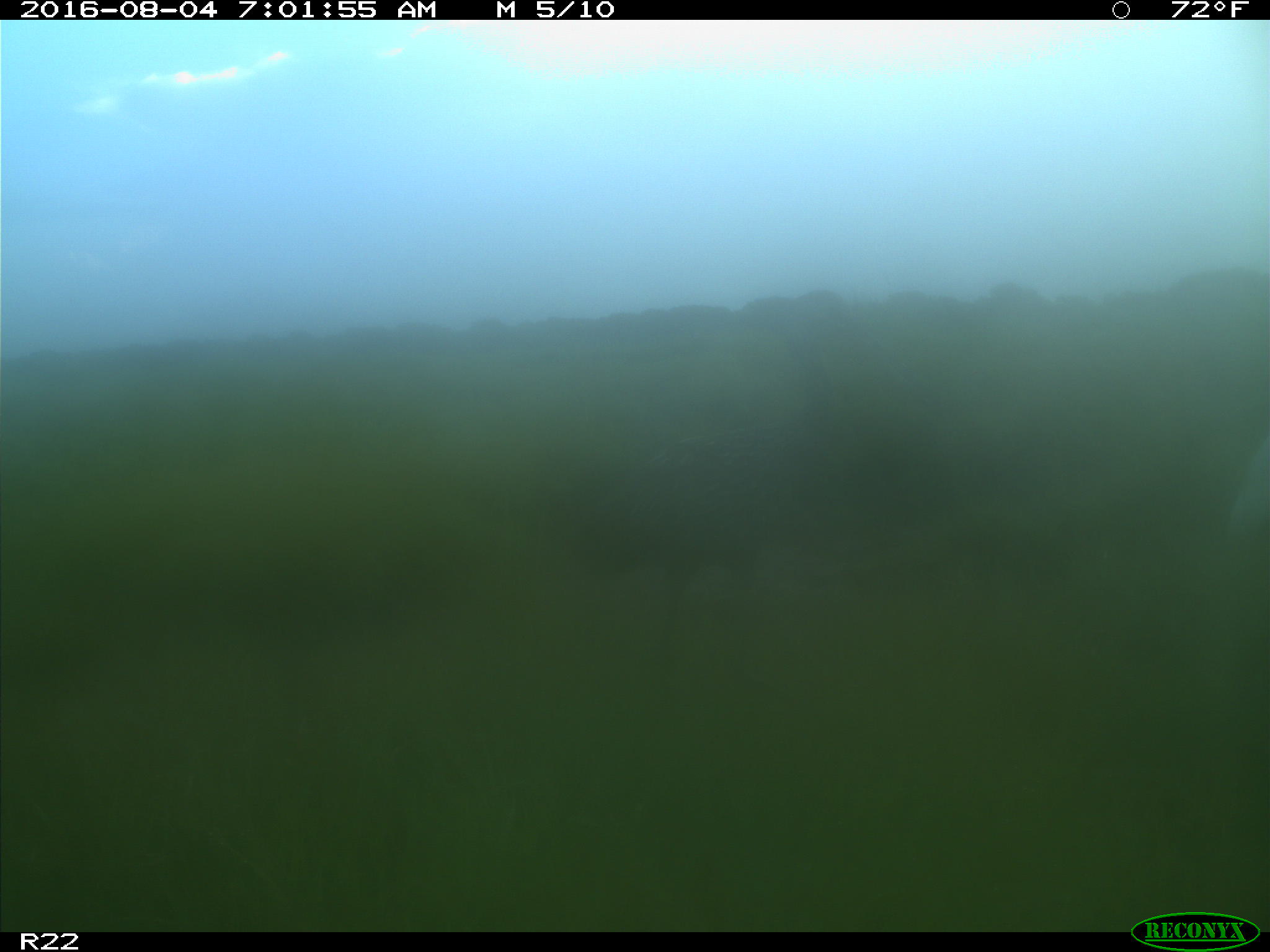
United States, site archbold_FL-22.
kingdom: Animalia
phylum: Chordata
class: Aves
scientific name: Aves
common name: birds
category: unidentified bird